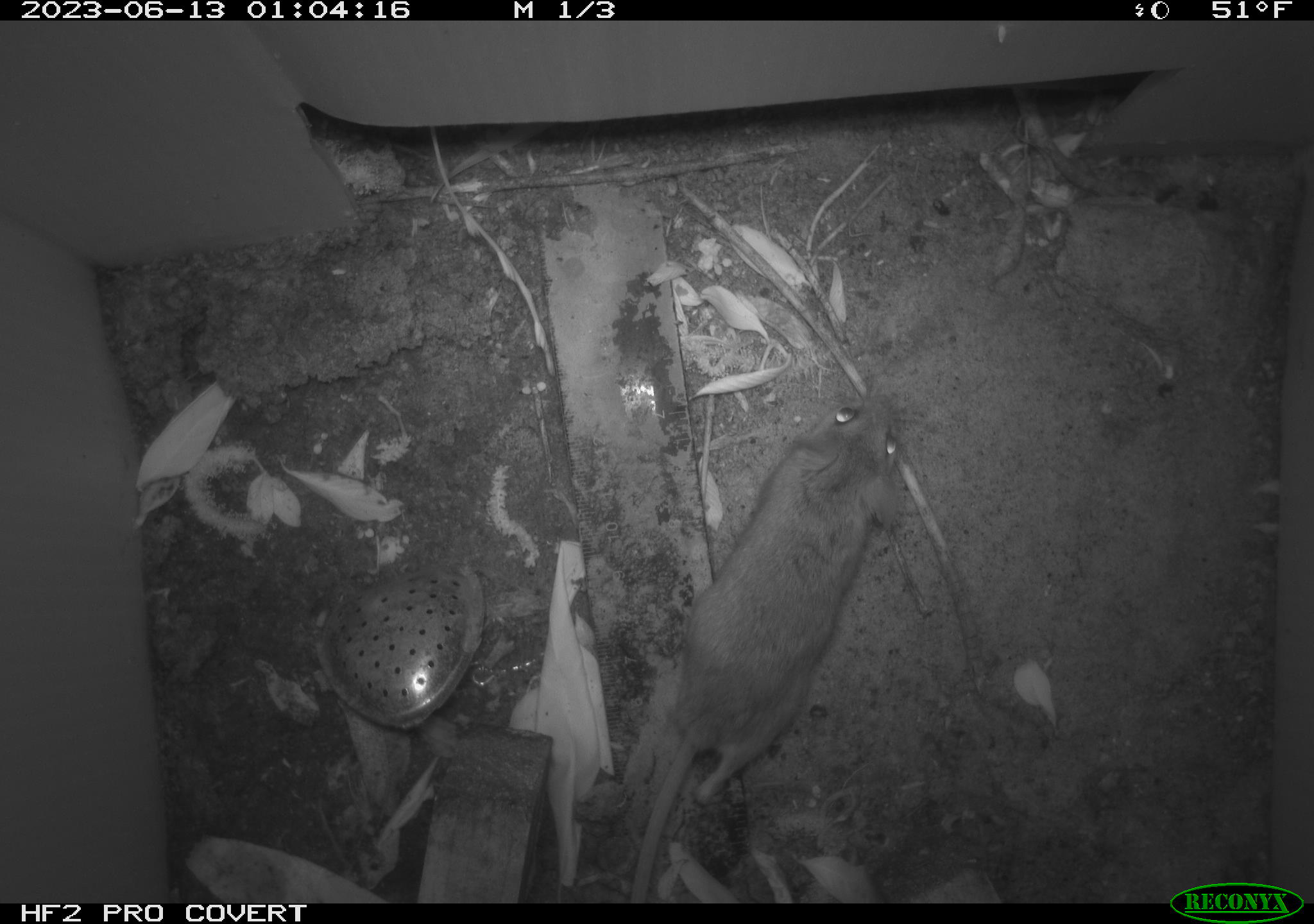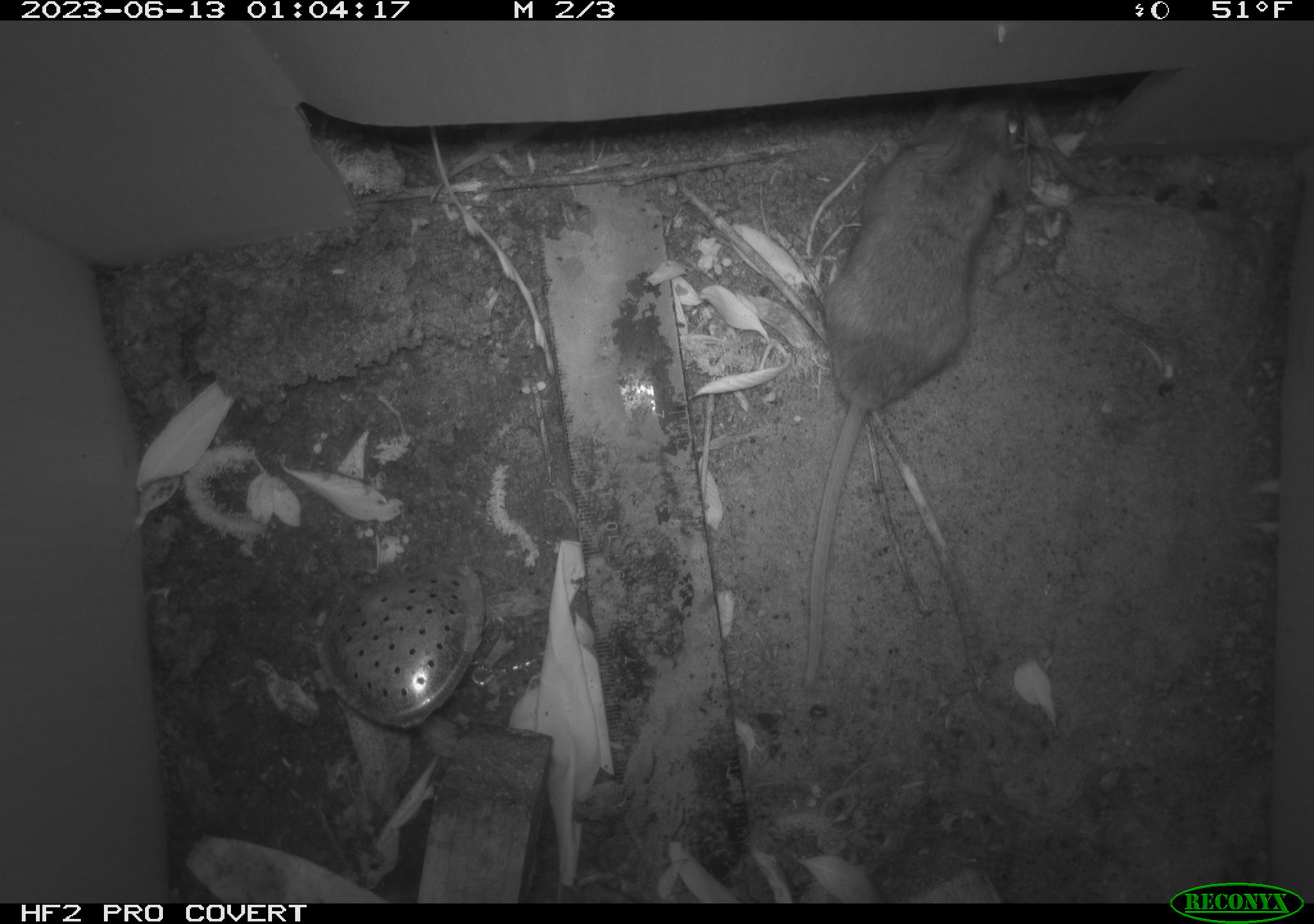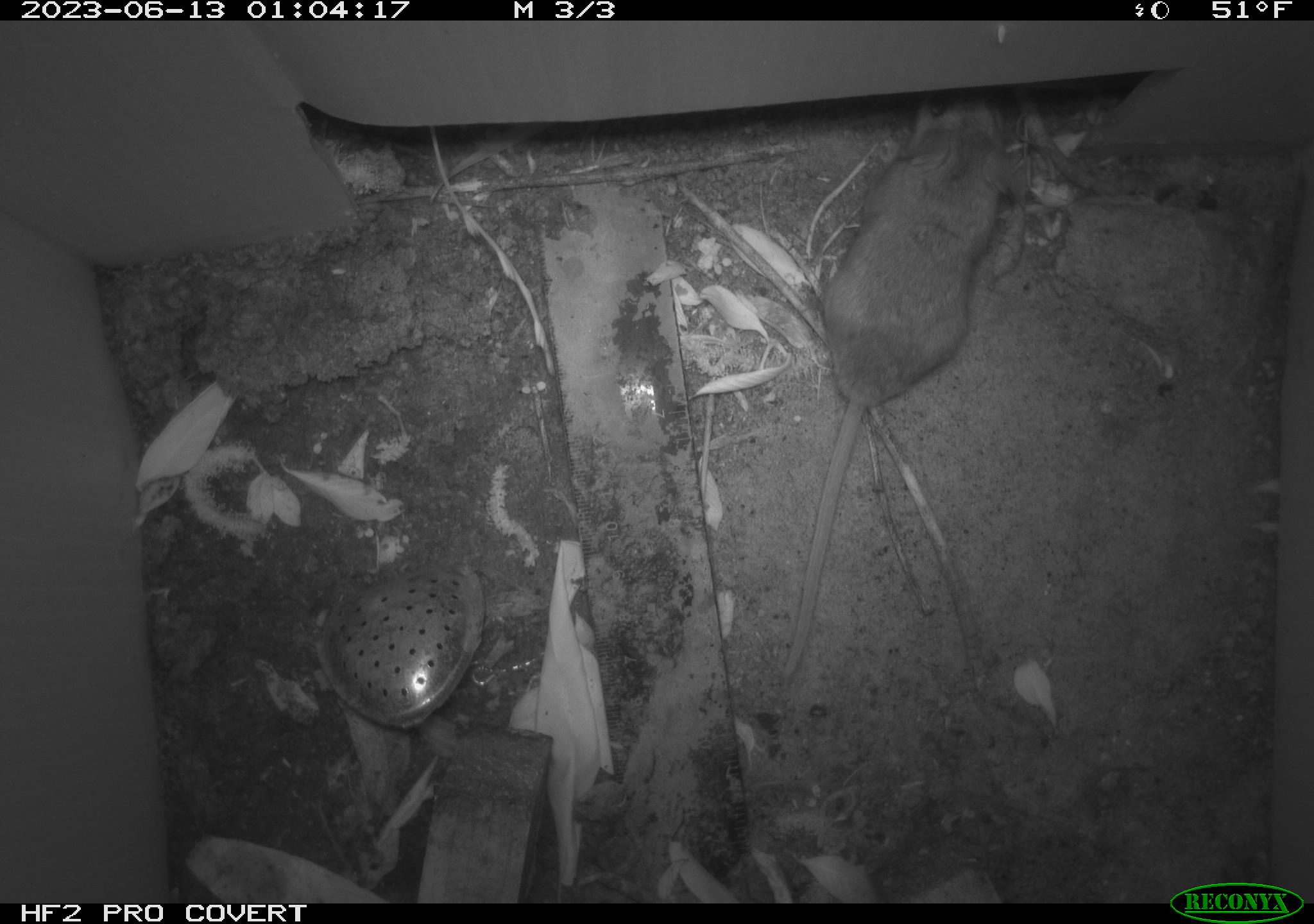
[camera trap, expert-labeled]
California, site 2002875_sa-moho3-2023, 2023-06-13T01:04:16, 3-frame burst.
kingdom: Animalia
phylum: Chordata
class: Mammalia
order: Rodentia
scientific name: Rodentia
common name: mouse species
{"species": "mouse species (Rodentia)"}